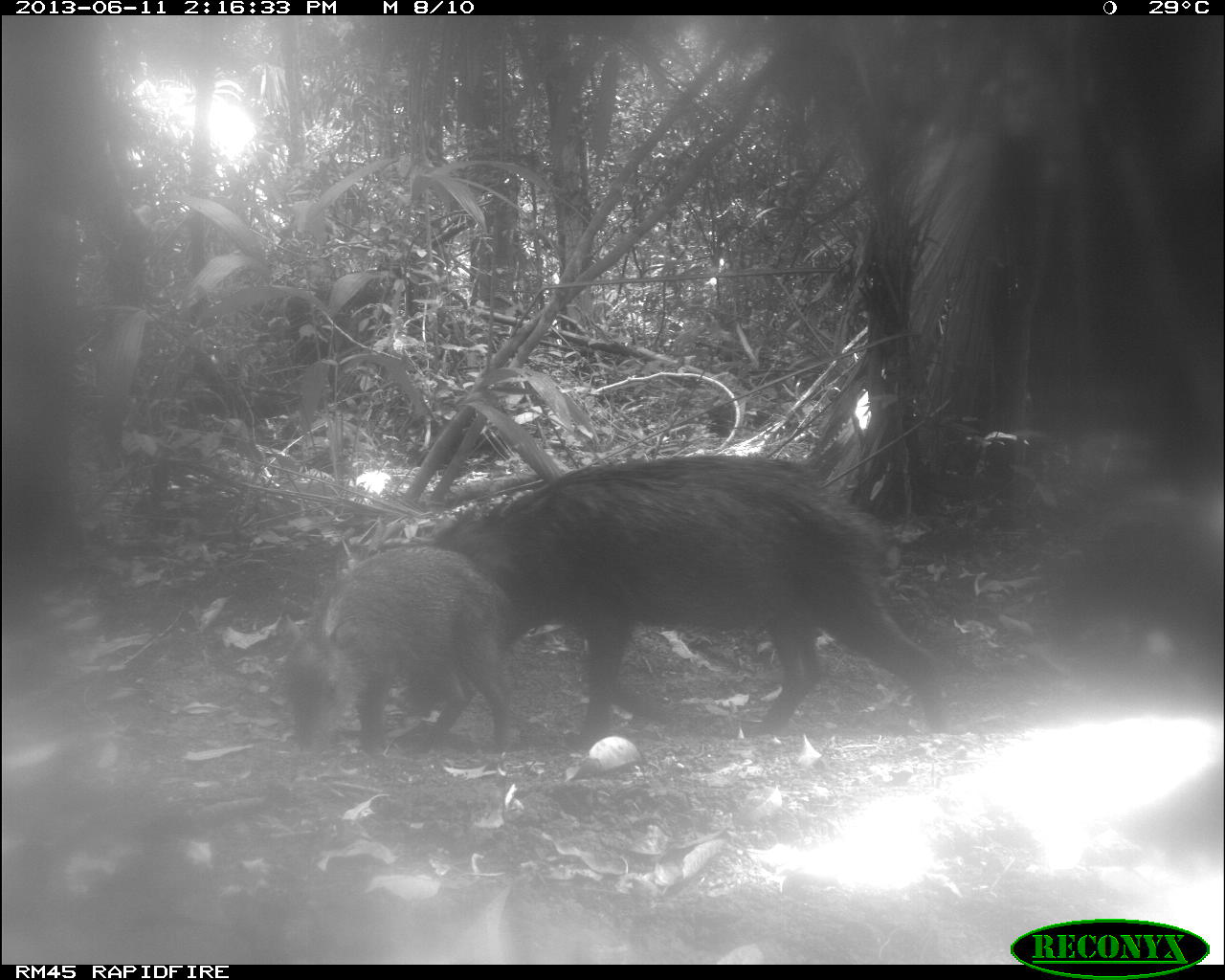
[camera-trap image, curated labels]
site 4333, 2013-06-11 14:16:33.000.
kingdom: Animalia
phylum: Chordata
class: Mammalia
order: Artiodactyla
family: Tayassuidae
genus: Tayassu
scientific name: Tayassu pecari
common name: white-lipped peccary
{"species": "Tayassu pecari (white-lipped peccary)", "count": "4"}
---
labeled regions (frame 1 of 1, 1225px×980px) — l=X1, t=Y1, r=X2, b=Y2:
tayassu pecari: l=440, t=453, r=954, b=744; l=280, t=539, r=514, b=760; l=1045, t=491, r=1225, b=679